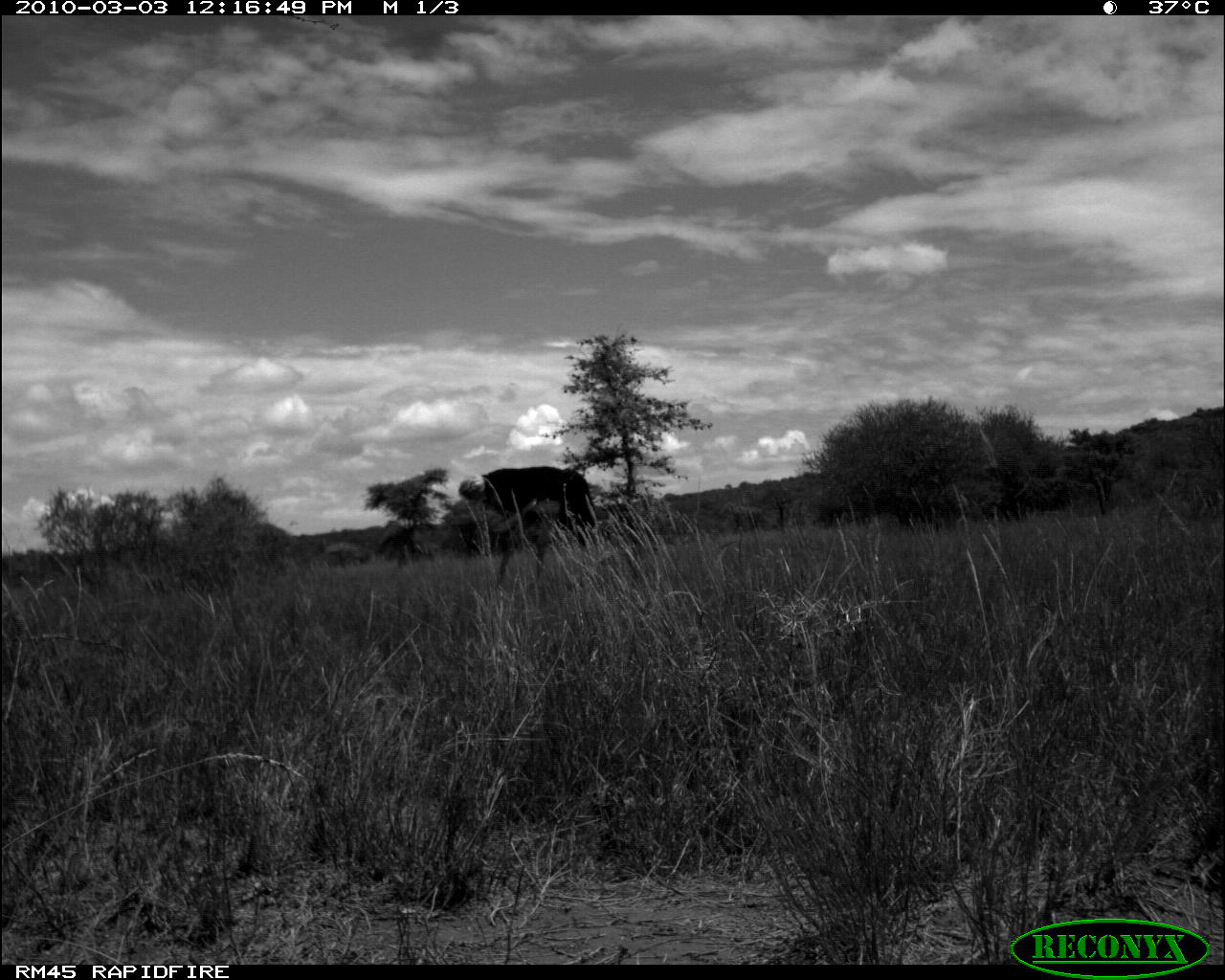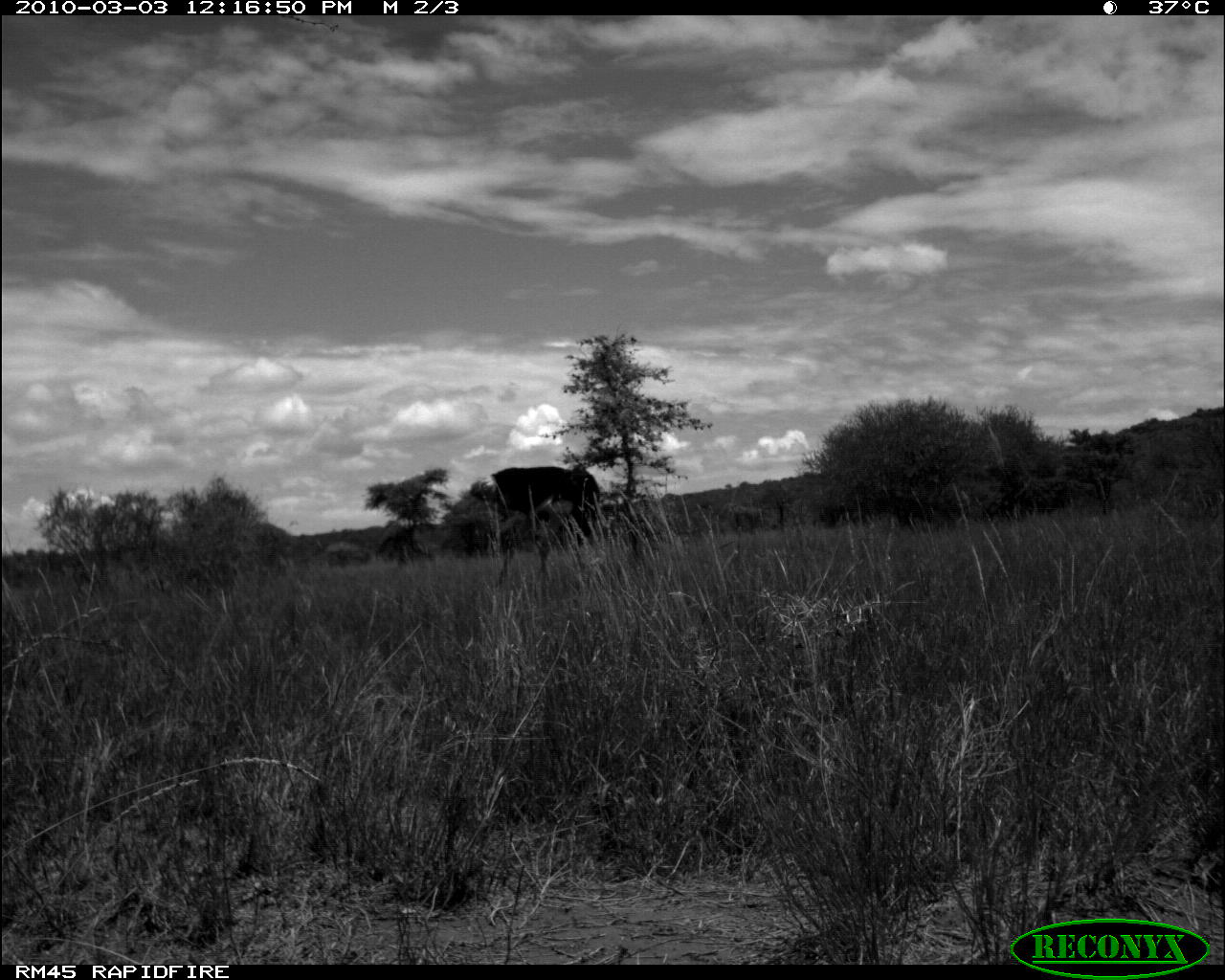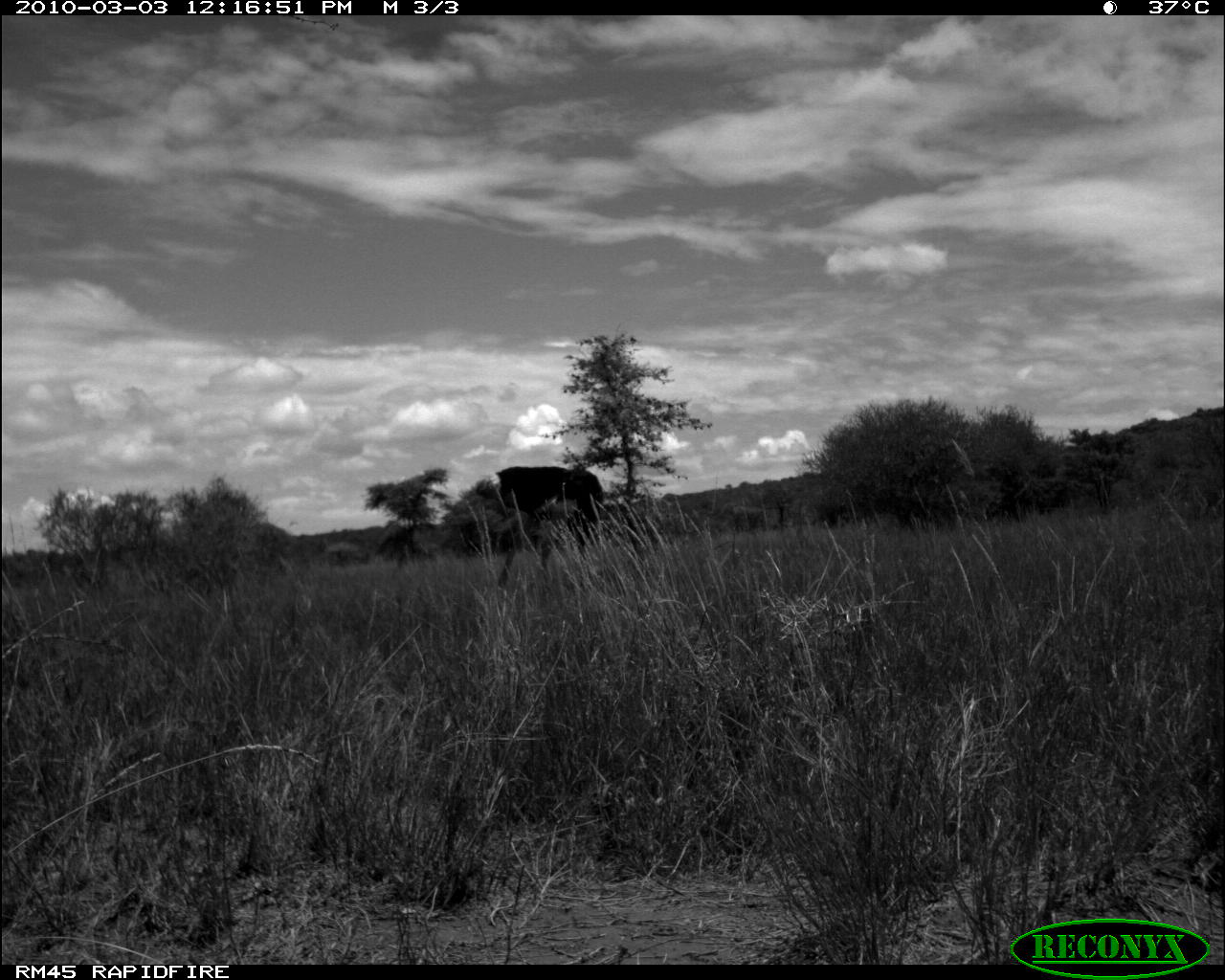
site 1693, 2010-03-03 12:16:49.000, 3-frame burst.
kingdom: Animalia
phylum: Chordata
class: Aves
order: Struthioniformes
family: Struthionidae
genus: Struthio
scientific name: Struthio camelus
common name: common ostrich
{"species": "Struthio camelus (common ostrich)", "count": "1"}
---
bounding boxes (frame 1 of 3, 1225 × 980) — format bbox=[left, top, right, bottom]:
struthio camelus: bbox=[455, 464, 596, 586]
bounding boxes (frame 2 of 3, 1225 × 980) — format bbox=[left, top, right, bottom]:
struthio camelus: bbox=[467, 466, 600, 583]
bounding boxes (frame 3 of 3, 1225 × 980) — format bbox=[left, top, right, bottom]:
struthio camelus: bbox=[474, 464, 606, 587]